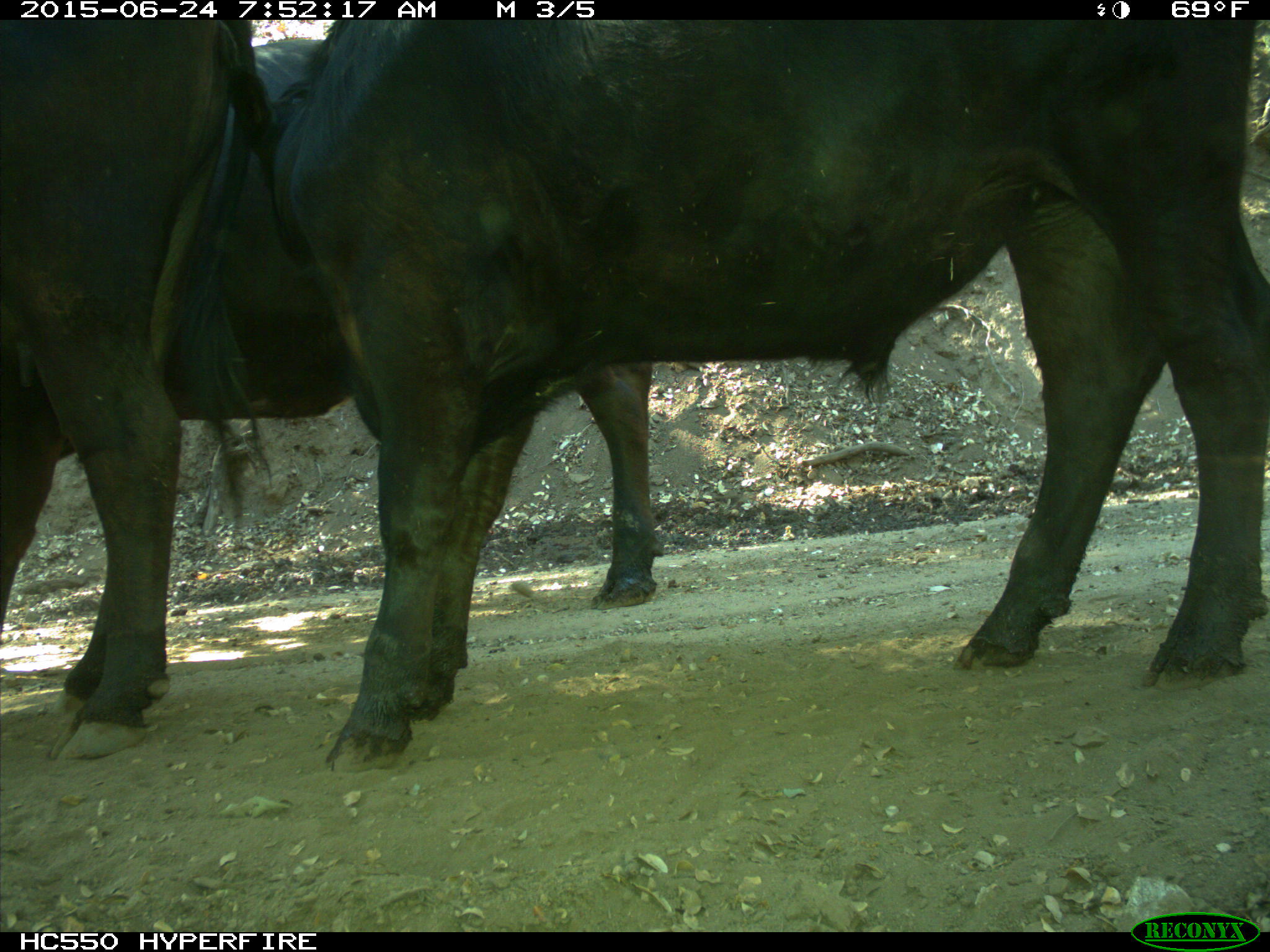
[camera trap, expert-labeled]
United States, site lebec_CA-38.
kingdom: Animalia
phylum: Chordata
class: Mammalia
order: Artiodactyla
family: Bovidae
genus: Bos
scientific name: Bos taurus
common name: domestic cow